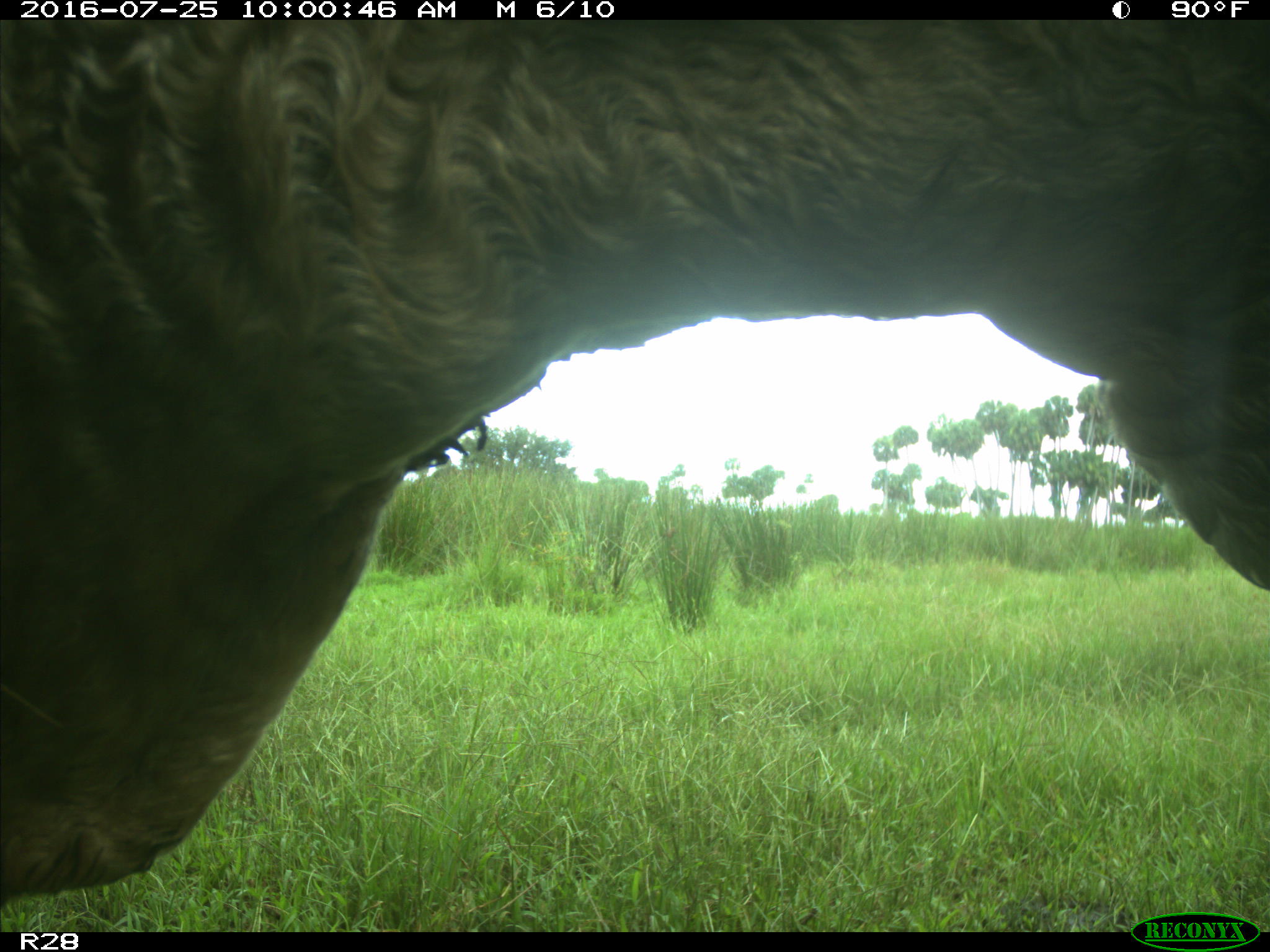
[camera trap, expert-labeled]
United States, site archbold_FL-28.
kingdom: Animalia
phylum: Chordata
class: Mammalia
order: Artiodactyla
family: Bovidae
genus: Bos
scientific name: Bos taurus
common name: domestic cow